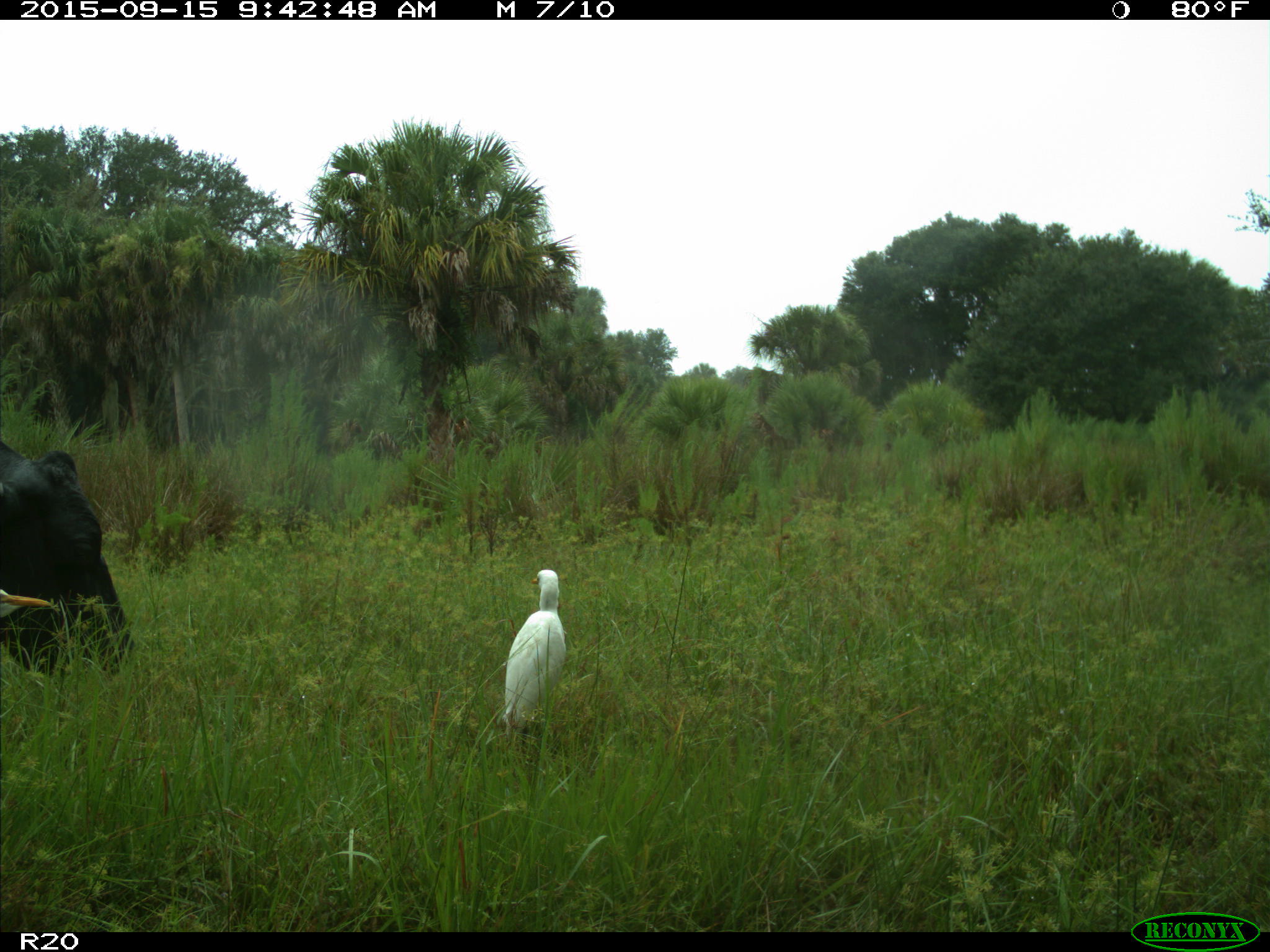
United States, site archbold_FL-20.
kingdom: Animalia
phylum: Chordata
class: Mammalia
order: Artiodactyla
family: Bovidae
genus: Bos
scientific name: Bos taurus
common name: domestic cow